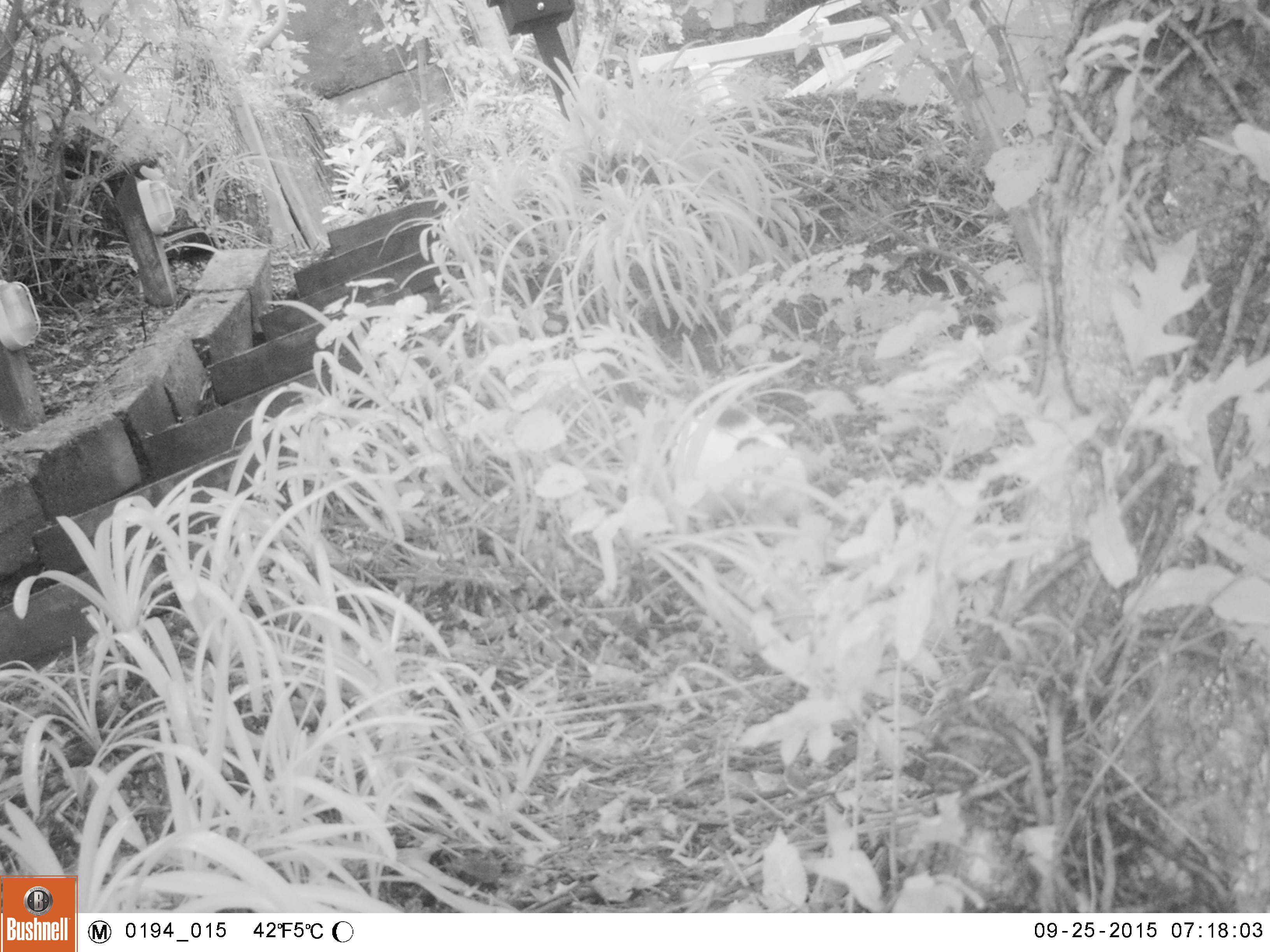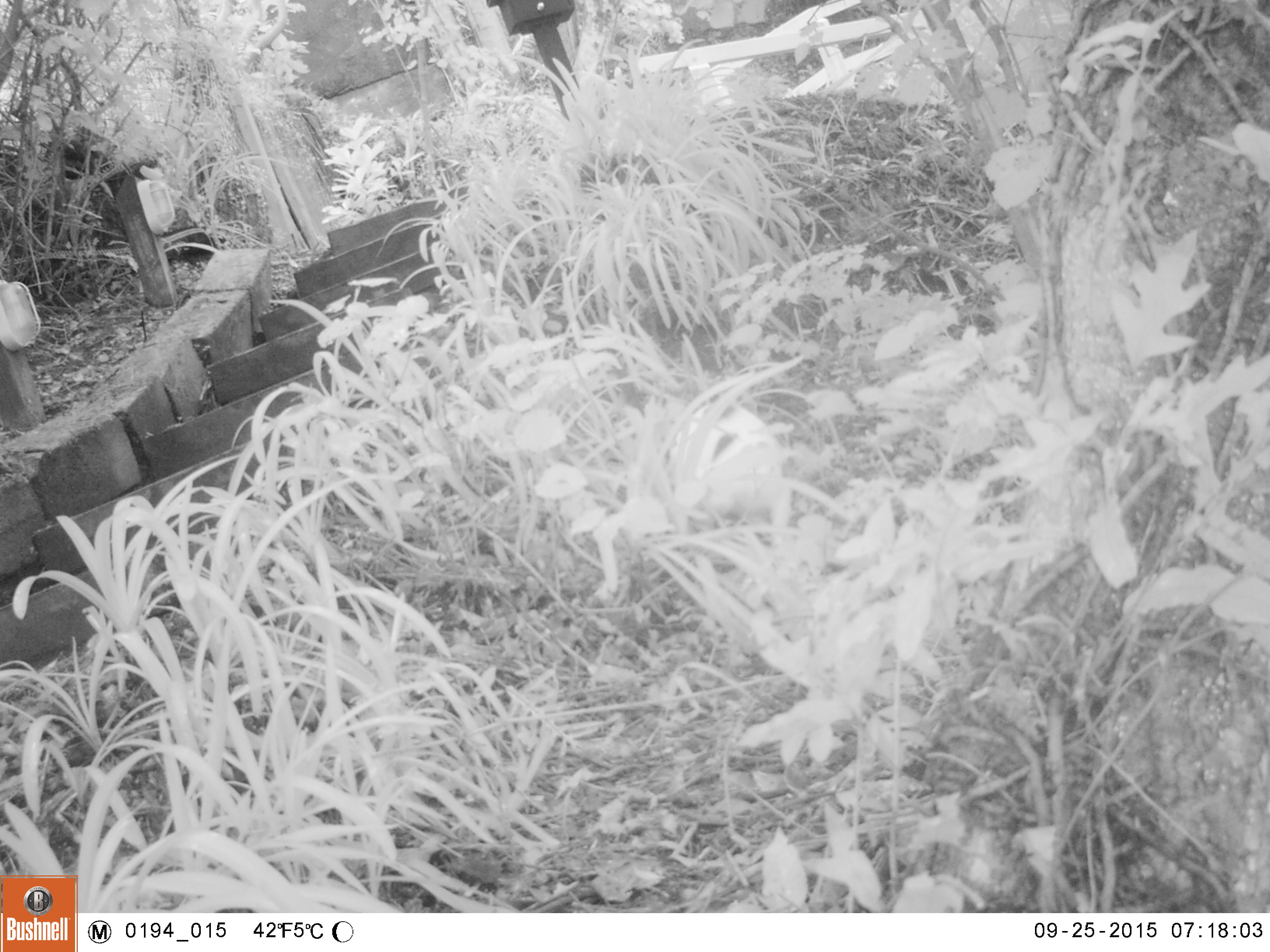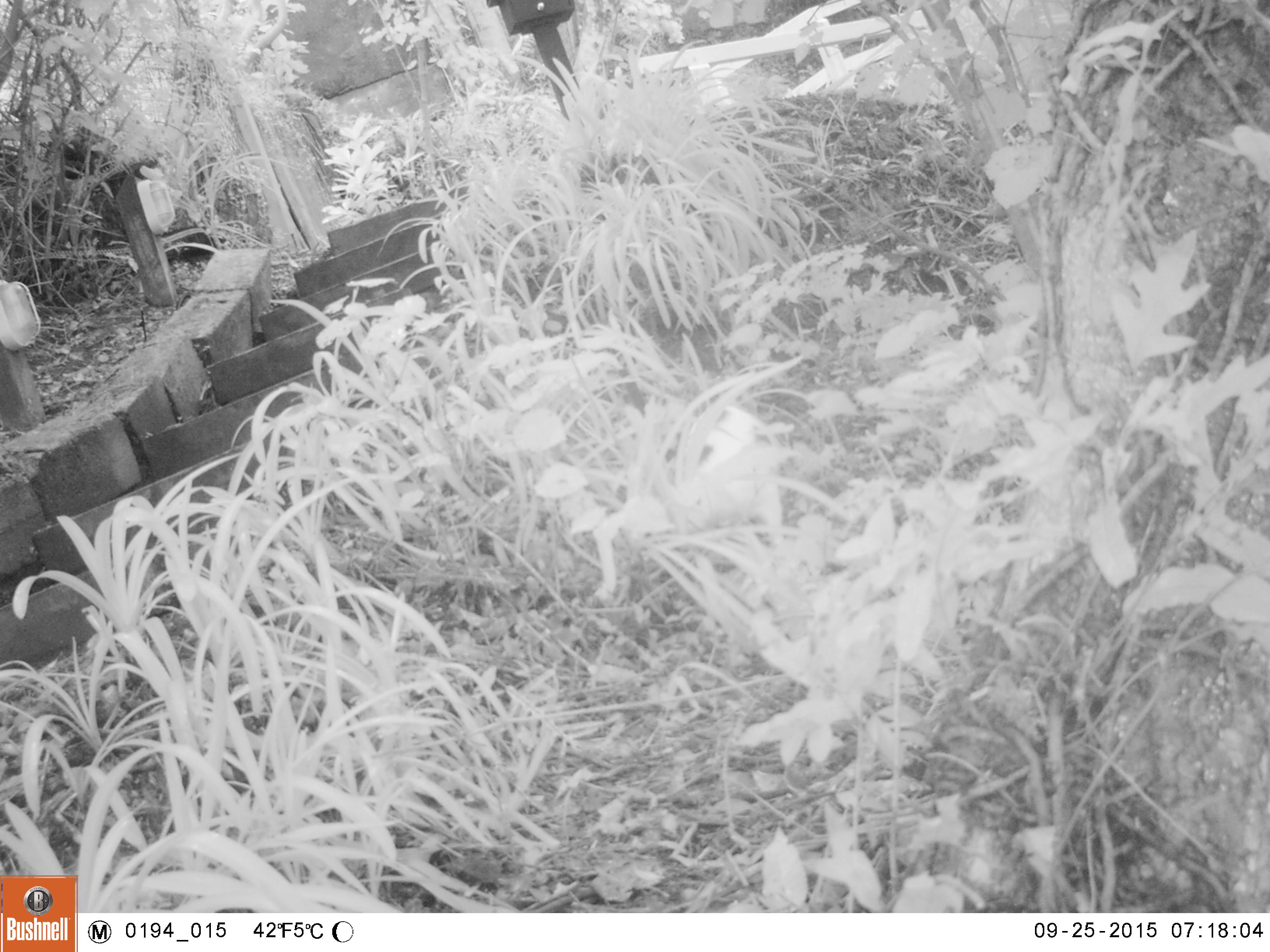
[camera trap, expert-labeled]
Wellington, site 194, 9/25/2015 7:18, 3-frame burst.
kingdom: Animalia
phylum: Chordata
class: Mammalia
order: Carnivora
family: Felidae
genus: Felis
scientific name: Felis catus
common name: cat